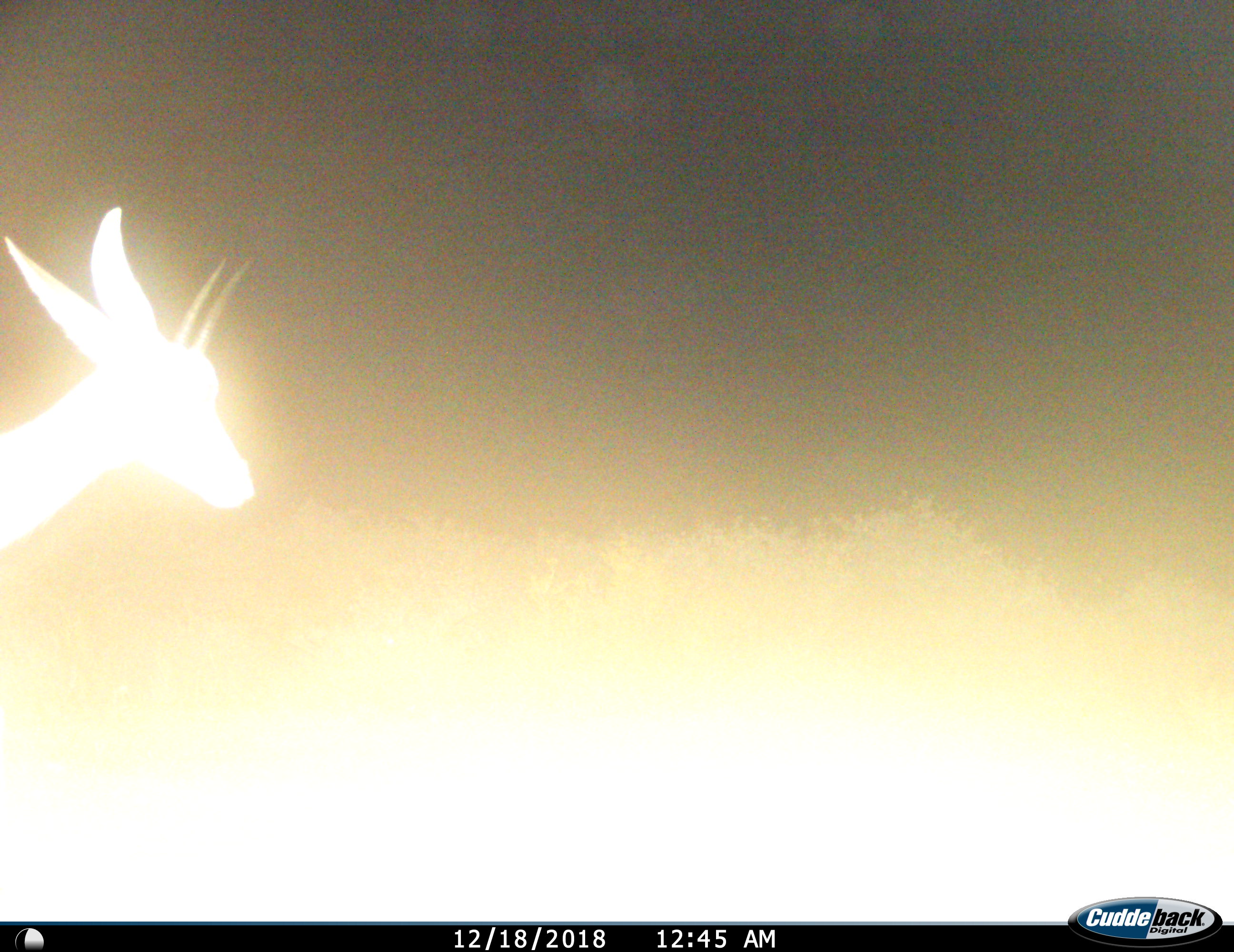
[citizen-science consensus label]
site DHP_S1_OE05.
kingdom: Animalia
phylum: Chordata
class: Mammalia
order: Artiodactyla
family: Bovidae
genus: Sylvicapra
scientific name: Sylvicapra grimmia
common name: common duiker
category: duikercommongrey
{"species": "duikercommongrey (common duiker) (Sylvicapra grimmia)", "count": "1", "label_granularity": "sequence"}